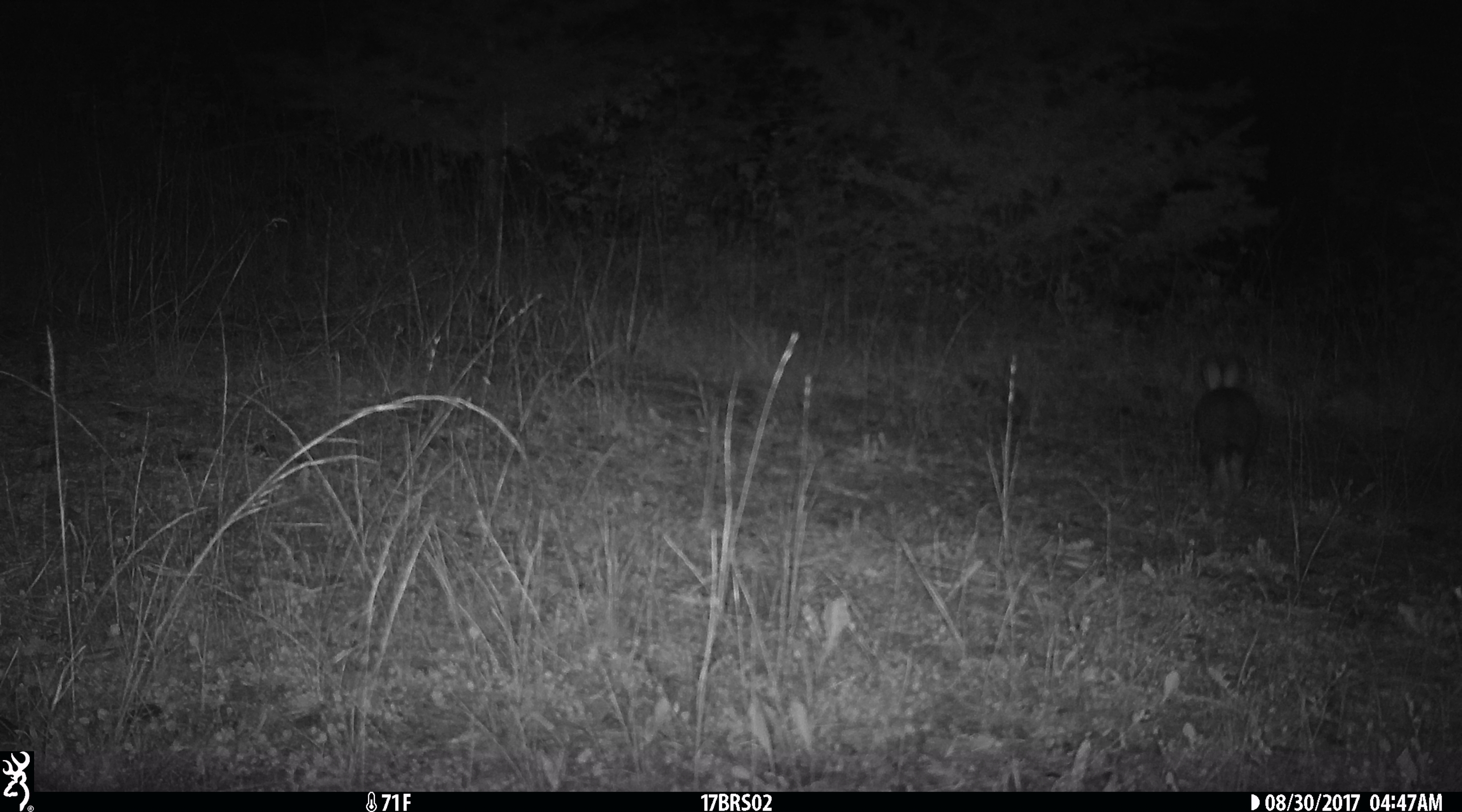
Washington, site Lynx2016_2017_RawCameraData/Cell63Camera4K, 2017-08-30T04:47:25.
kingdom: Animalia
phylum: Chordata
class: Mammalia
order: Lagomorpha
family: Leporidae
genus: Lepus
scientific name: Lepus americanus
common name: snowshoe hare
Lepus americanus (snowshoe hare). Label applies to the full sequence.